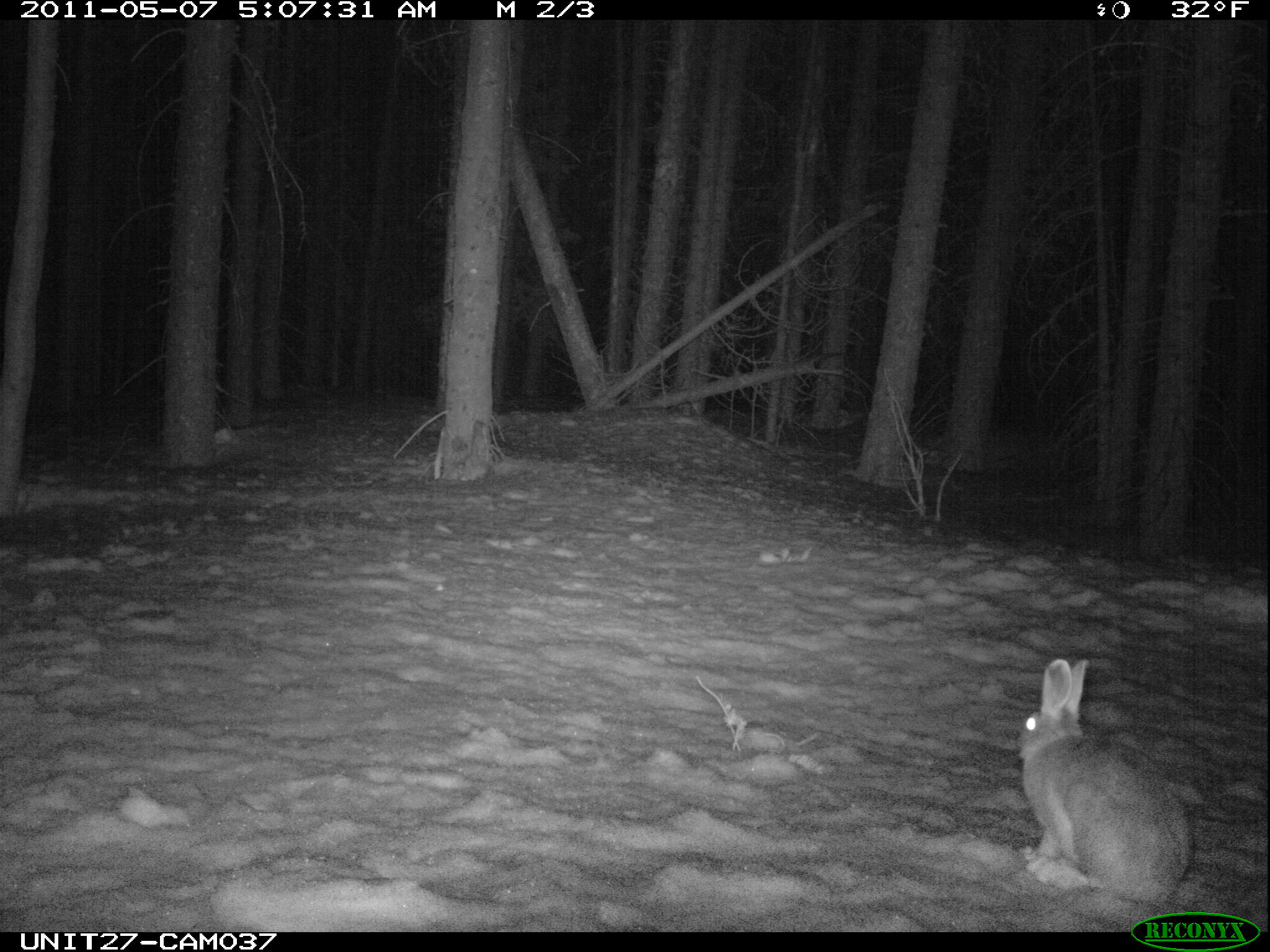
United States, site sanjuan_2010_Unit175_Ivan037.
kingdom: Animalia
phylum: Chordata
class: Mammalia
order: Lagomorpha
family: Leporidae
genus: Lepus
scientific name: Lepus americanus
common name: snowshoe hare